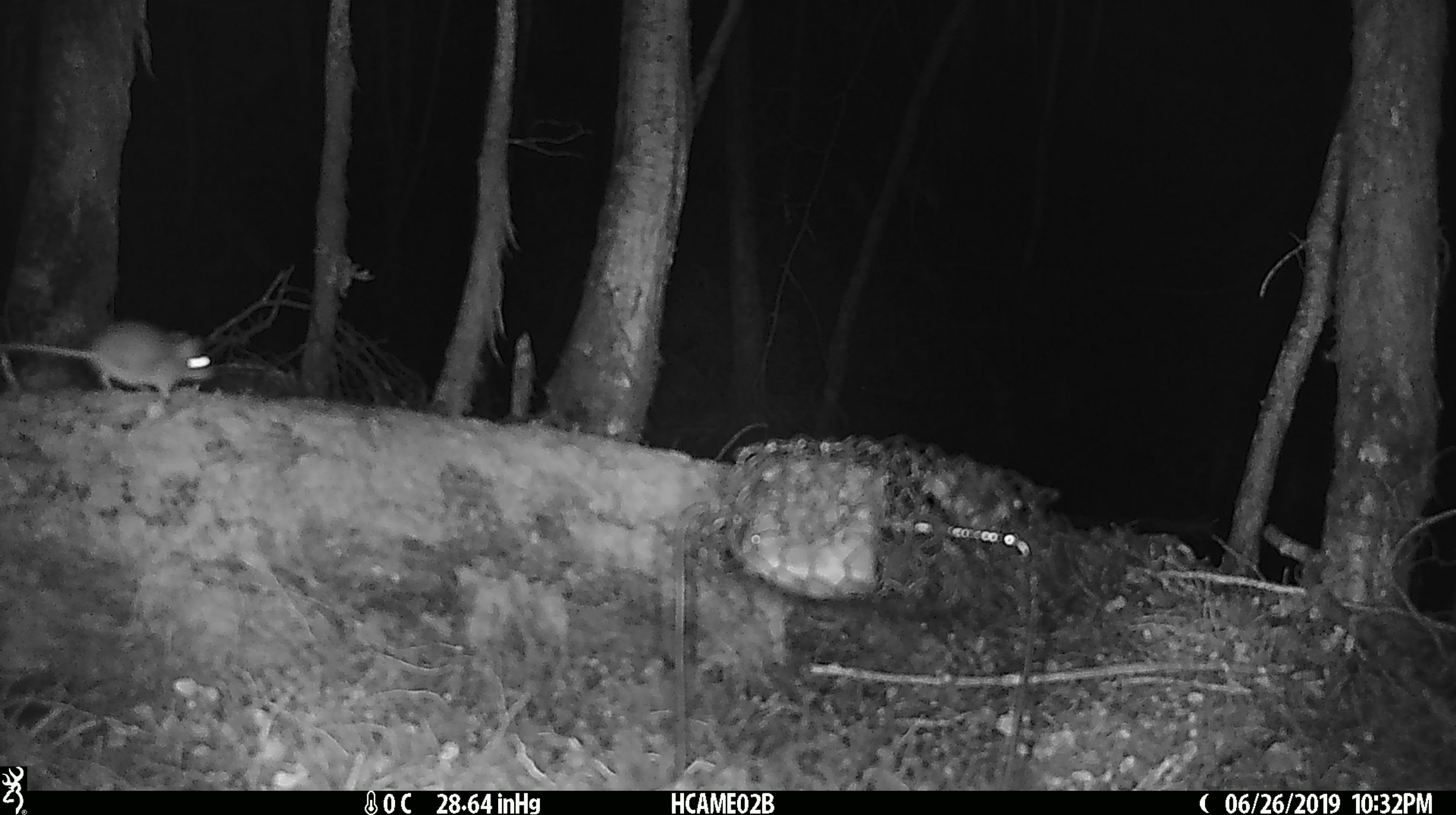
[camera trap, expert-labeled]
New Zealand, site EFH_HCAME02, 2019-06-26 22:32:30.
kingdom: Animalia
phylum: Chordata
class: Mammalia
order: Rodentia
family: Muridae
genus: Mus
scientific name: Mus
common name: mouse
Mouse (Mus).